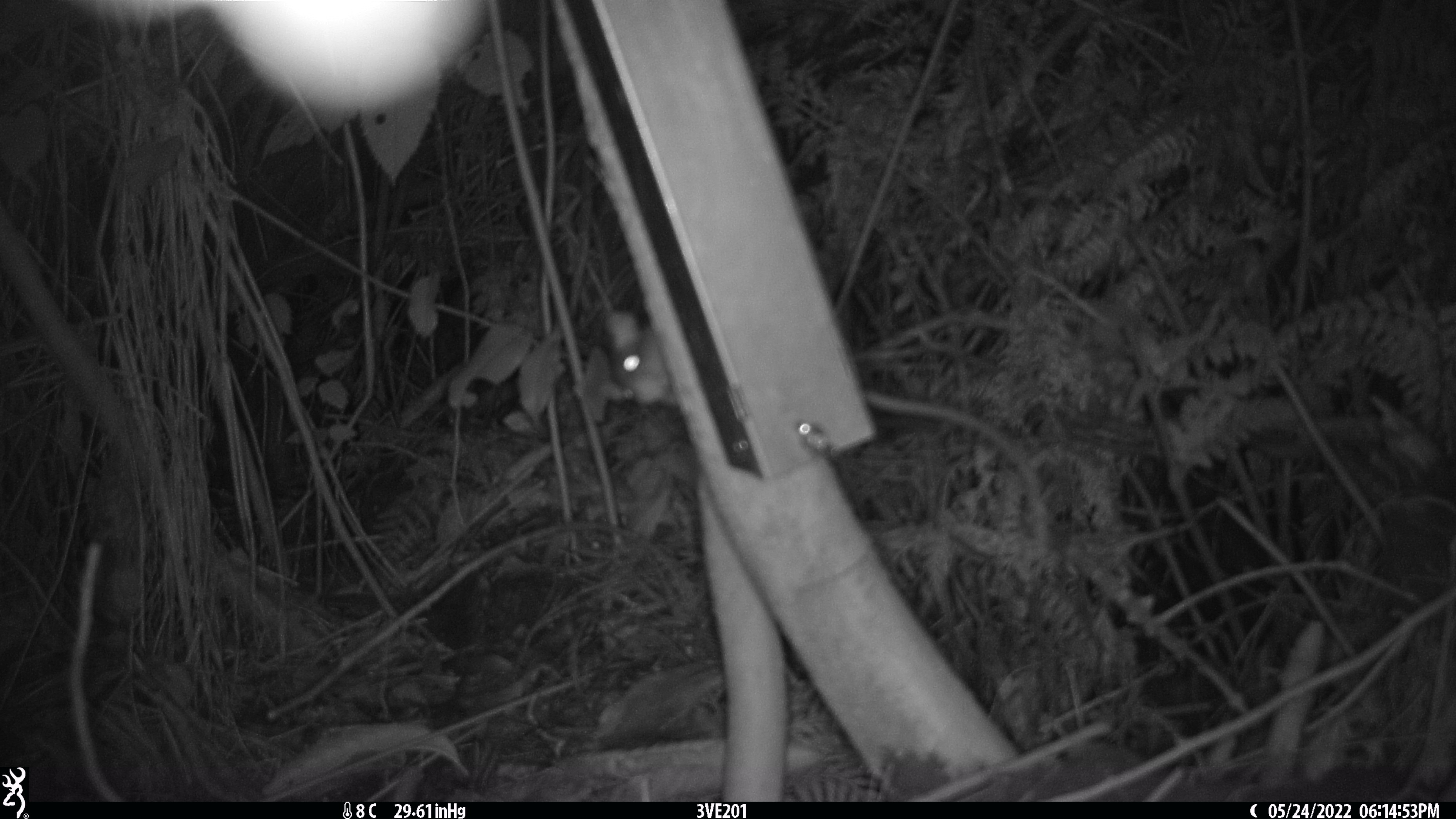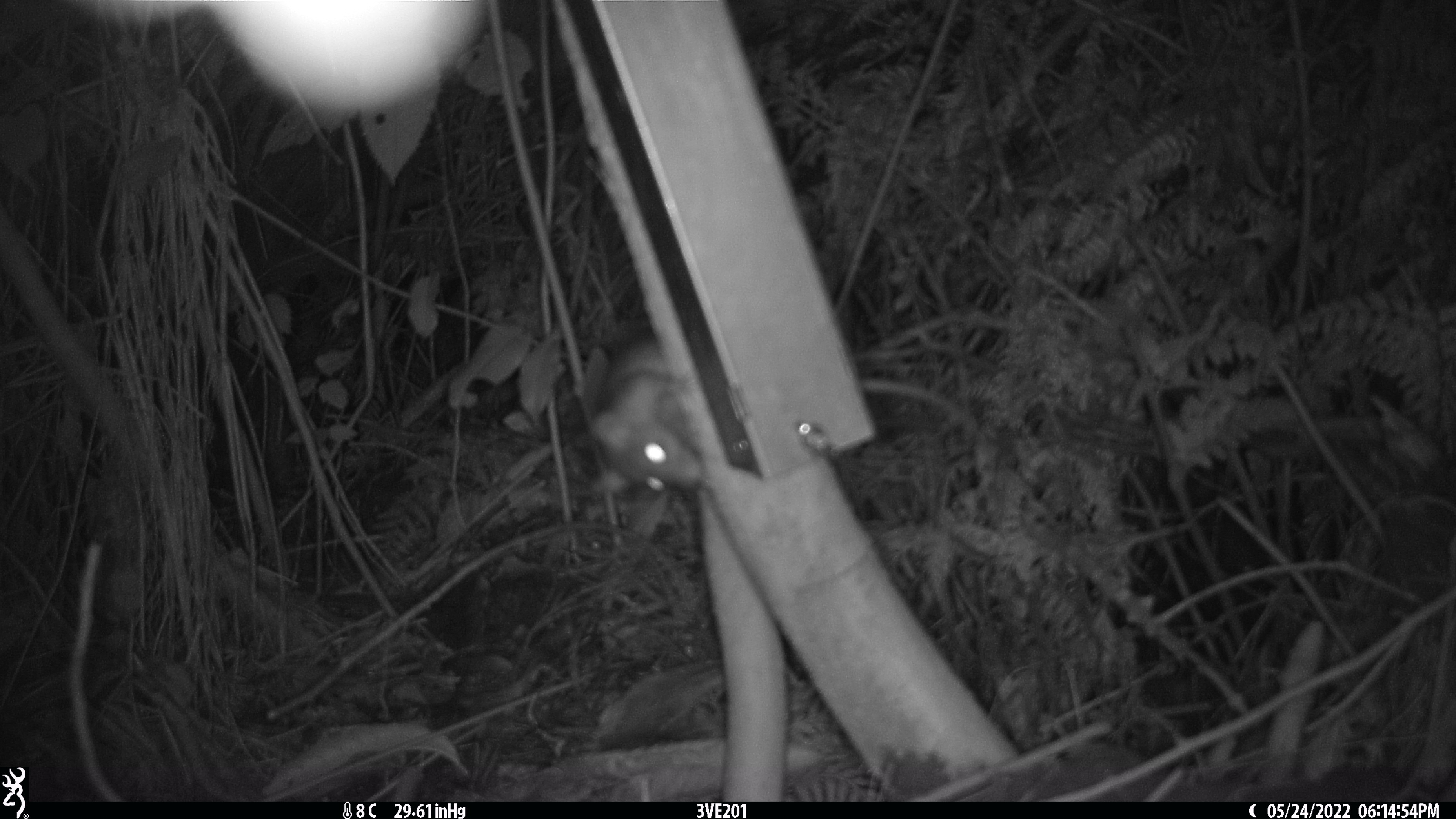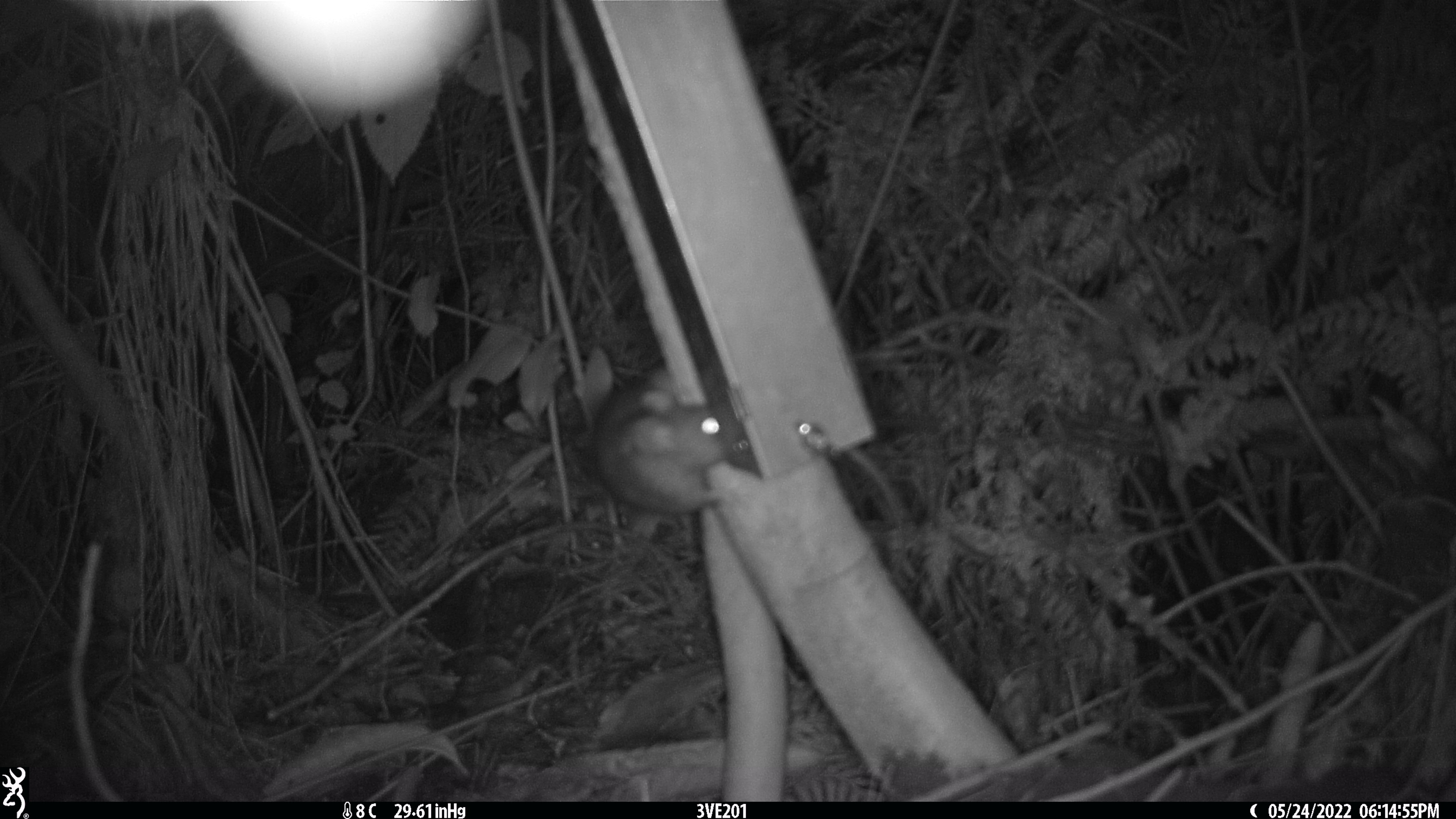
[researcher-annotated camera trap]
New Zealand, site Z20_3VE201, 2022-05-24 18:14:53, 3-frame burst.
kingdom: Animalia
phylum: Chordata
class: Mammalia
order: Rodentia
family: Muridae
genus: Rattus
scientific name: Rattus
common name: rat